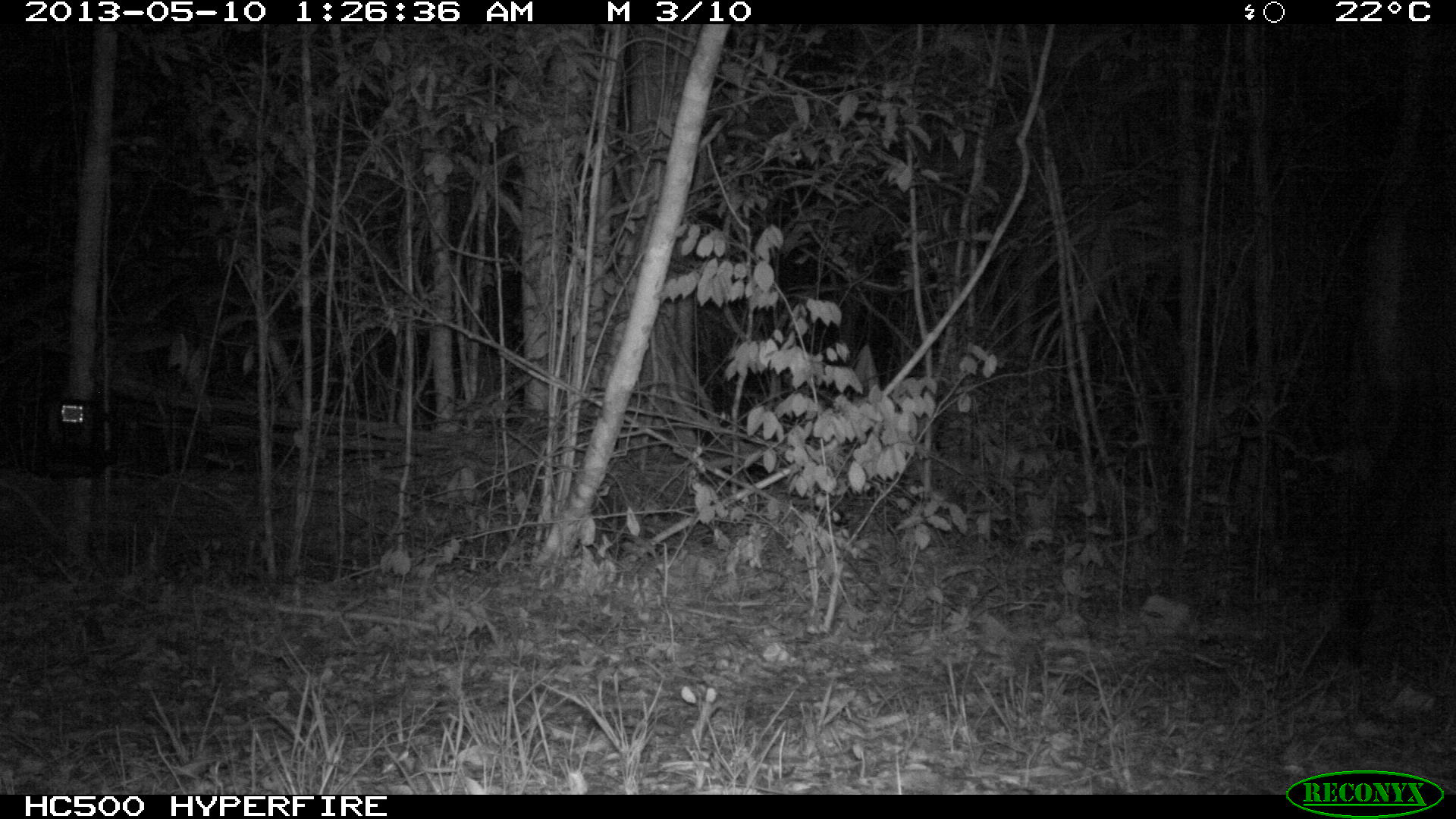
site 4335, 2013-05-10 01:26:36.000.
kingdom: Animalia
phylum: Chordata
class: Mammalia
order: Perissodactyla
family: Equidae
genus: Equus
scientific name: Equus ferus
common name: wild horse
Equus ferus (wild horse), count 1.